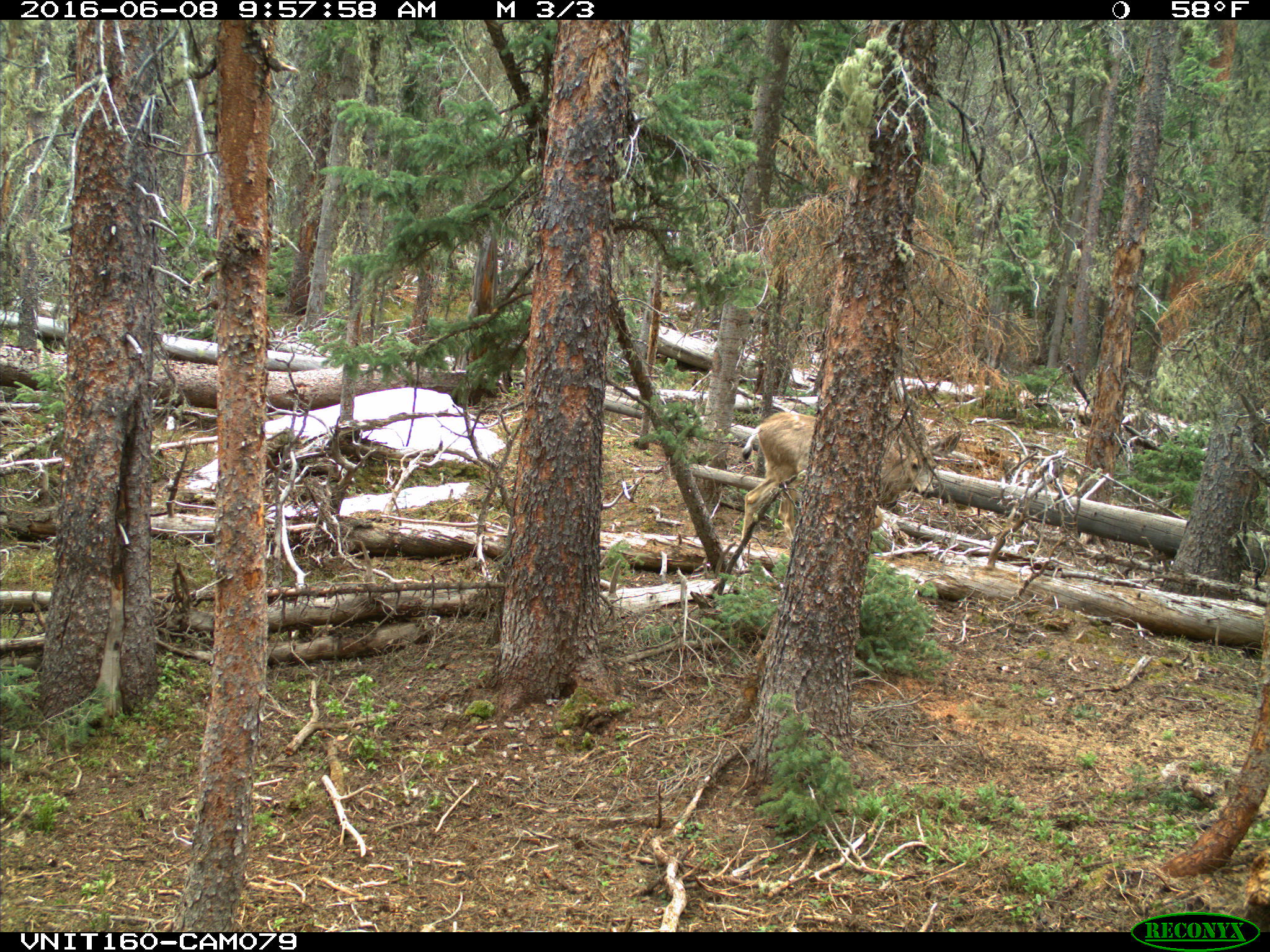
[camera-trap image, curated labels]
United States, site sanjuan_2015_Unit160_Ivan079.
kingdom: Animalia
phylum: Chordata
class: Mammalia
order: Artiodactyla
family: Cervidae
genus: Odocoileus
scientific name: Odocoileus hemionus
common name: mule deer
Odocoileus hemionus (mule deer).